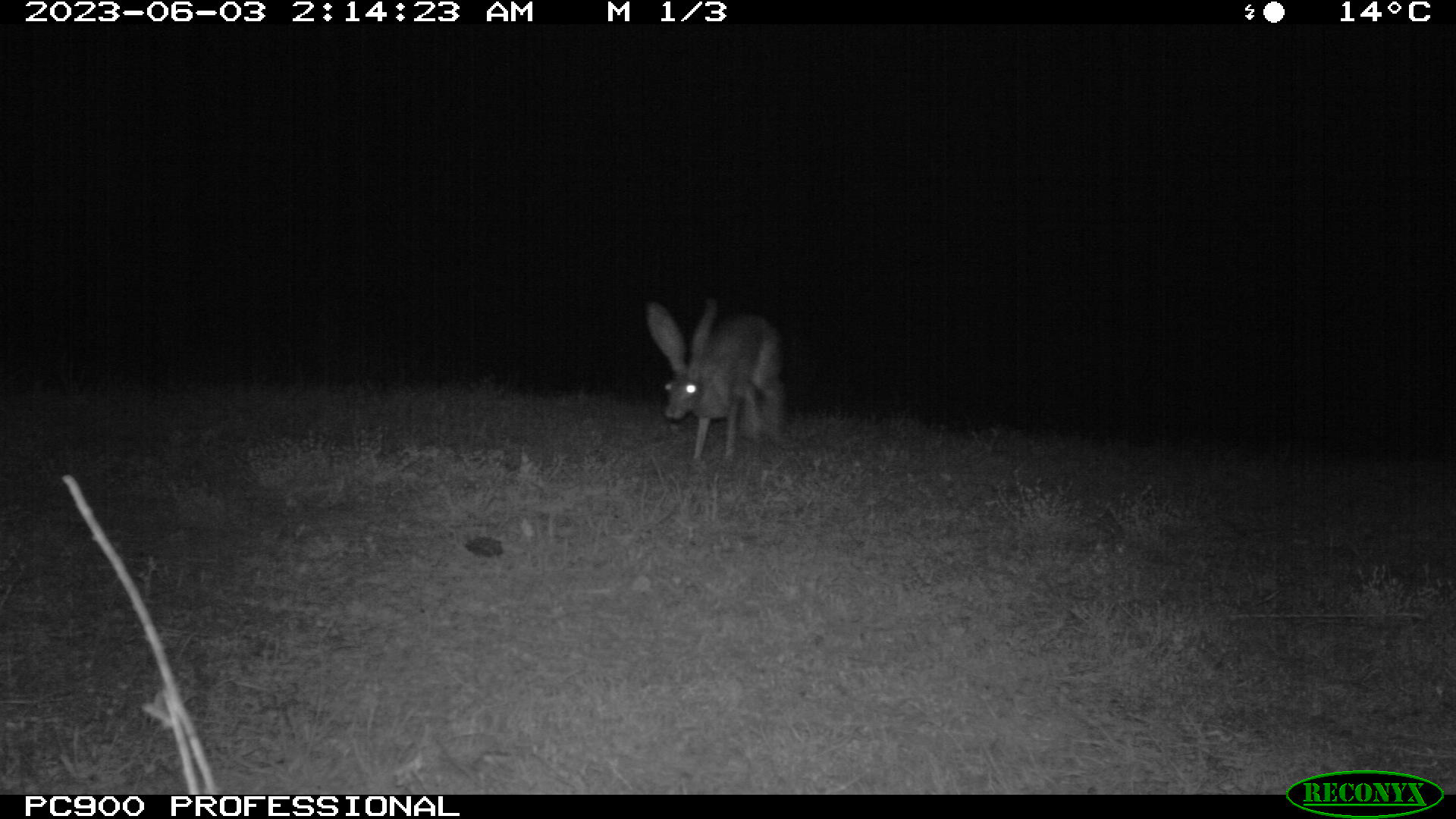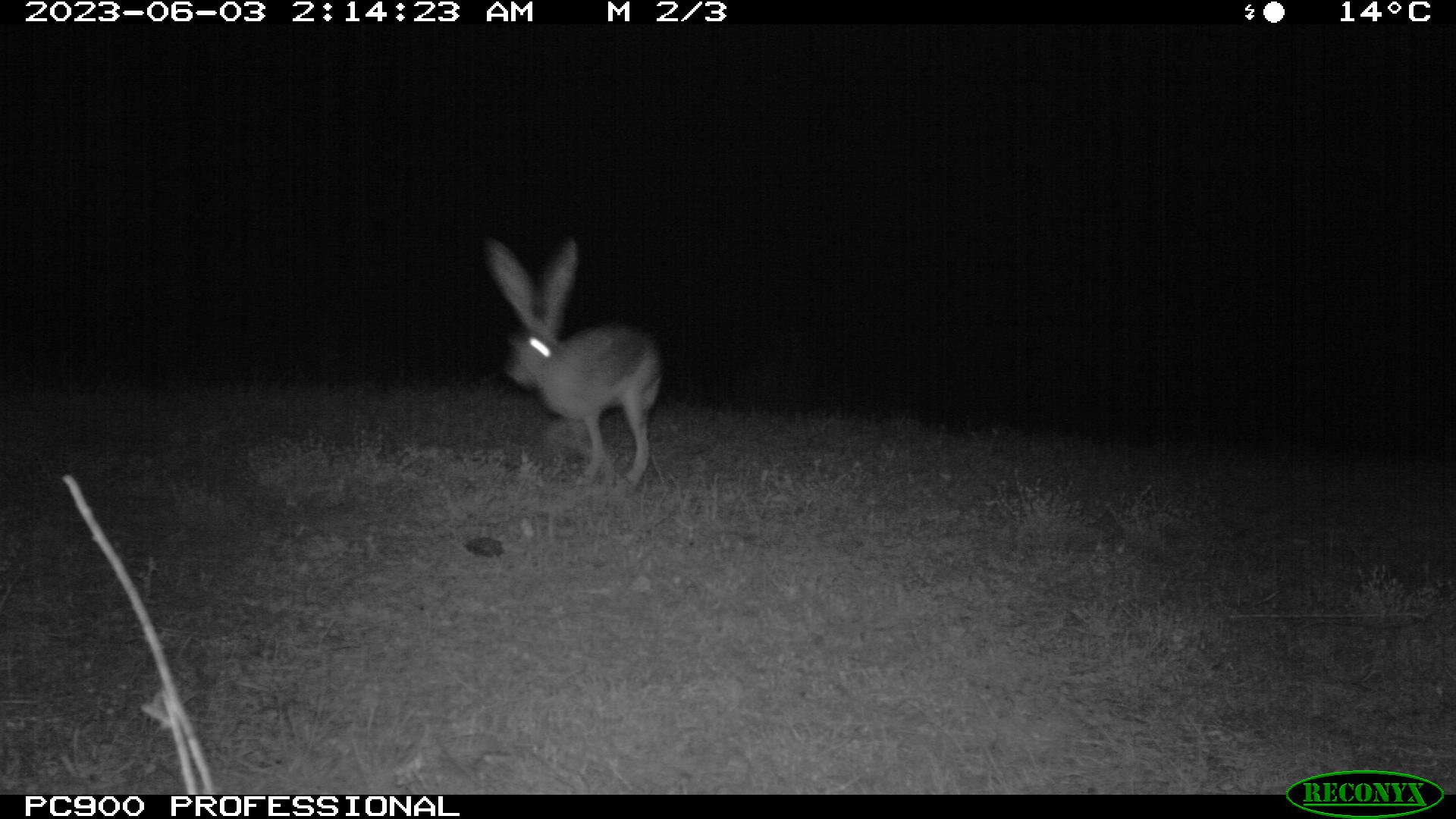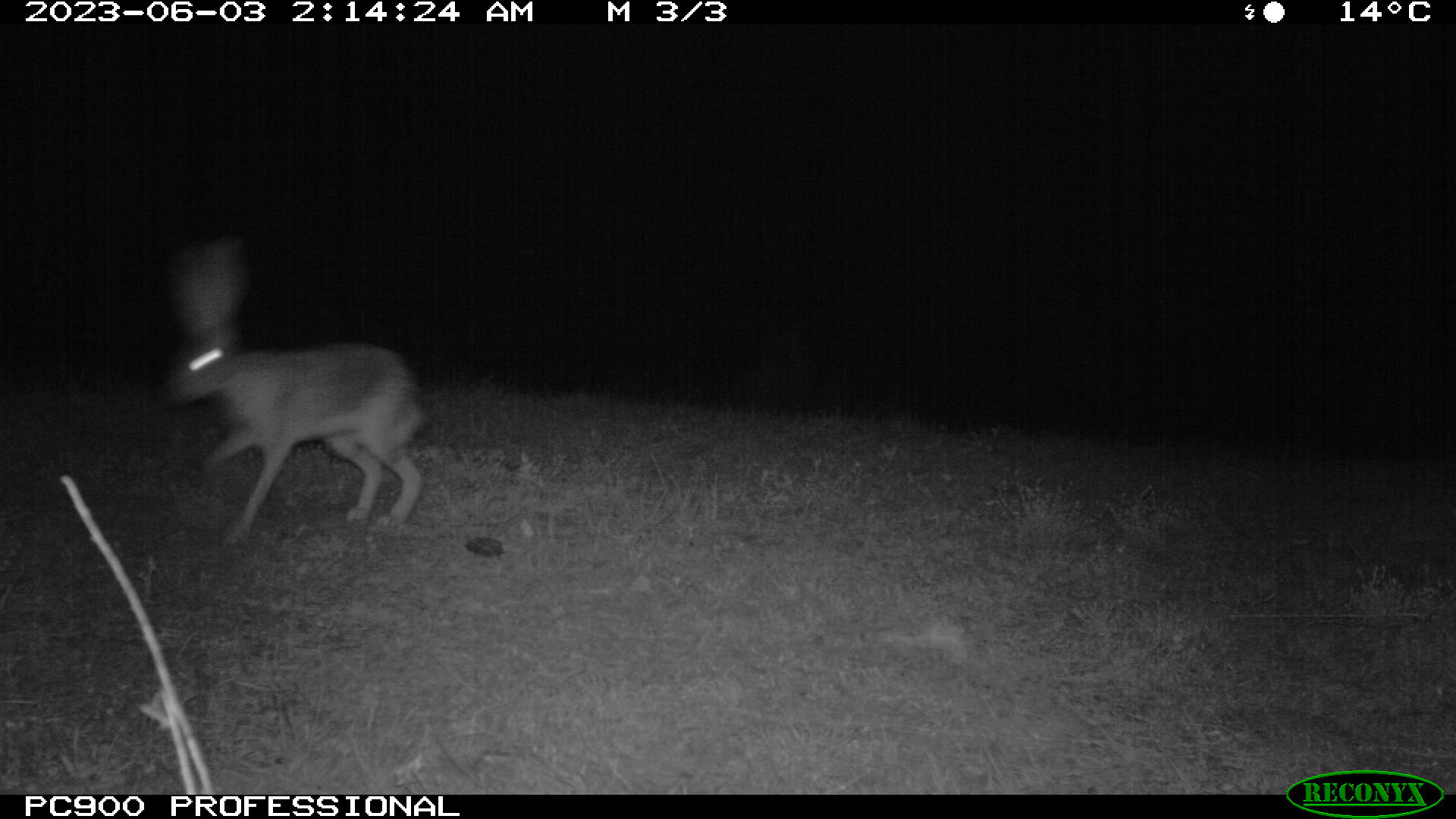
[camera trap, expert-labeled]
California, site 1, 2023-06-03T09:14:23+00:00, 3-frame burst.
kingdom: Animalia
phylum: Chordata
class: Mammalia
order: Lagomorpha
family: Leporidae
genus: Lepus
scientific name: Lepus californicus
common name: black-tailed jackrabbit